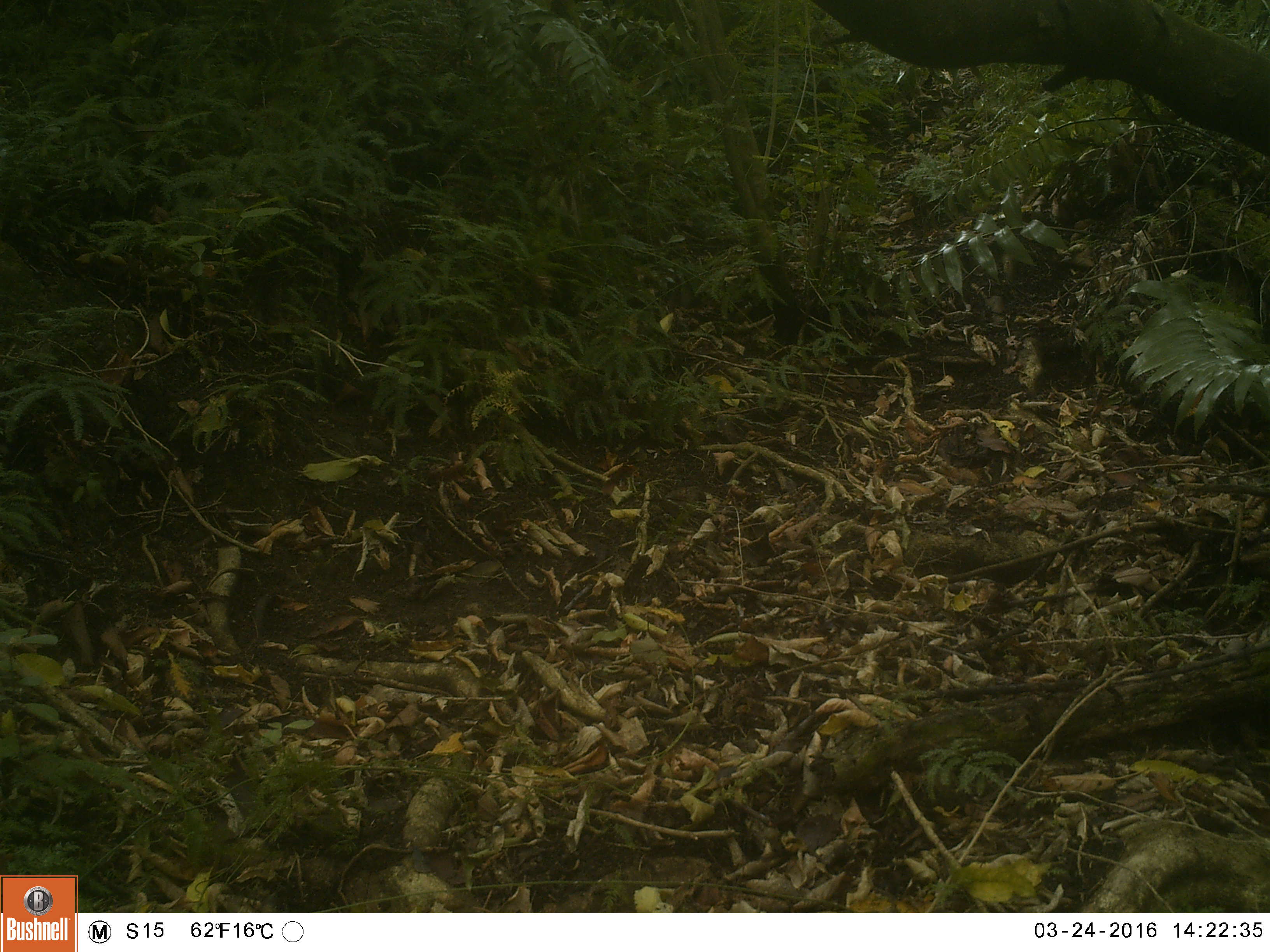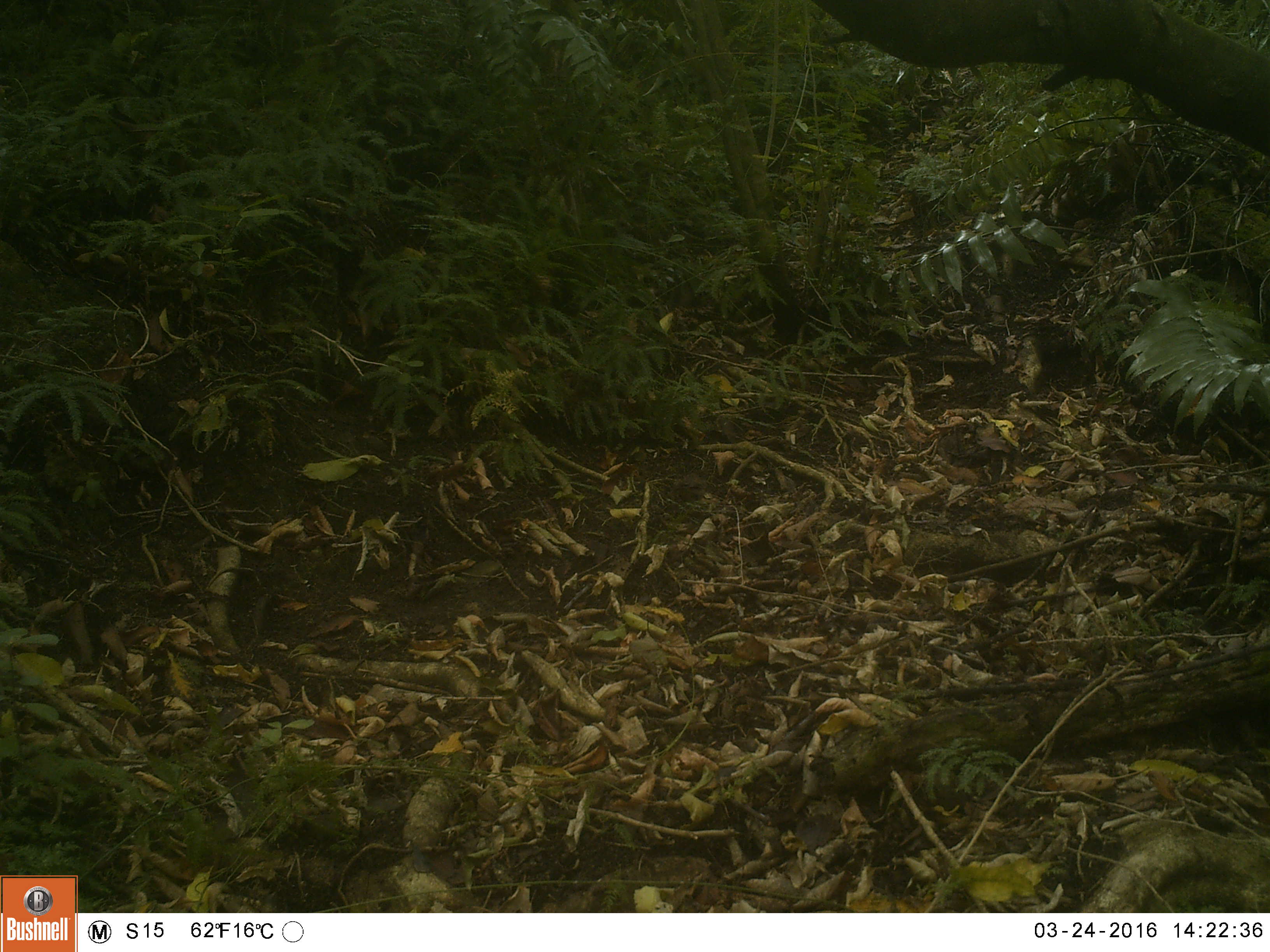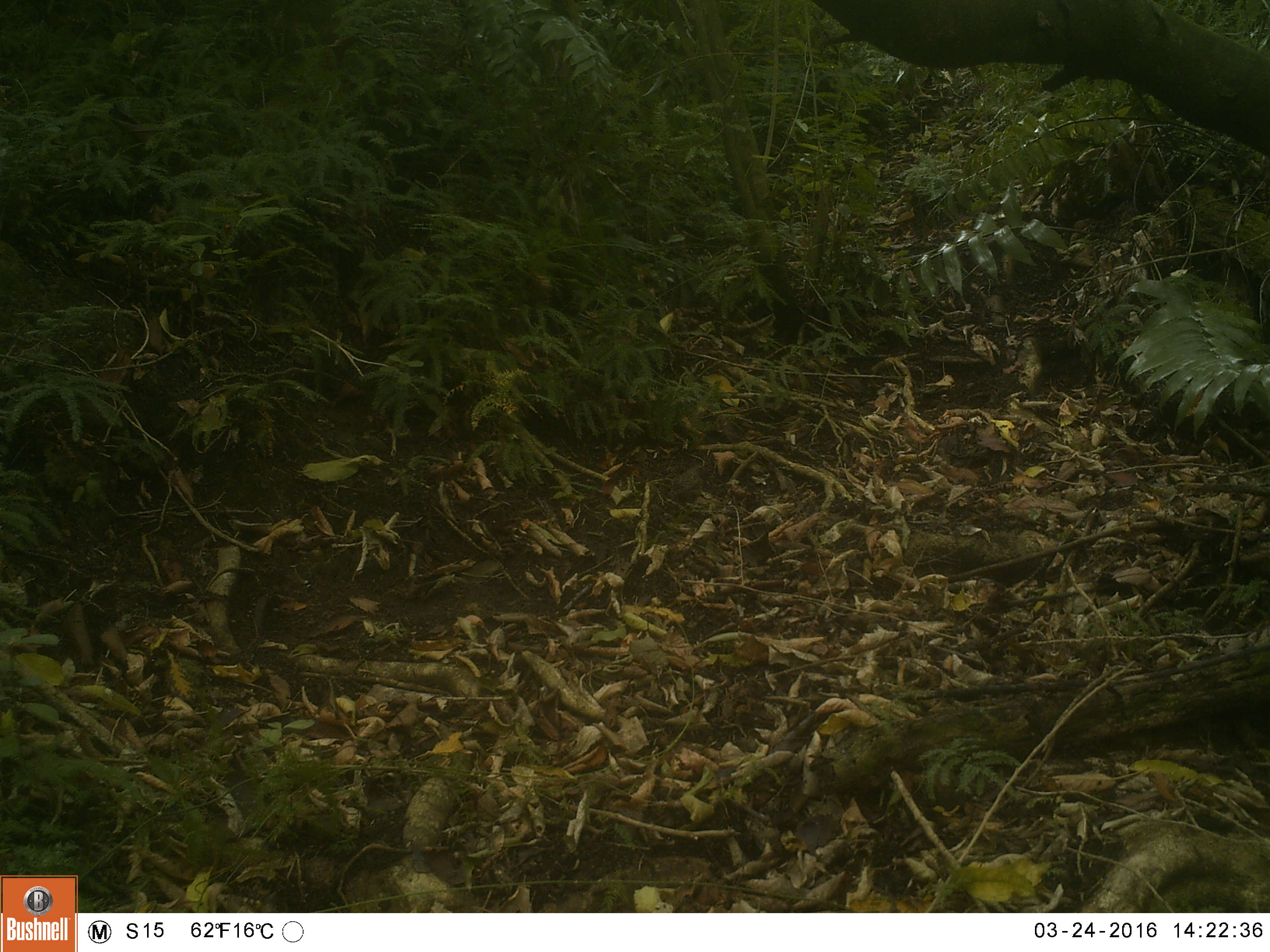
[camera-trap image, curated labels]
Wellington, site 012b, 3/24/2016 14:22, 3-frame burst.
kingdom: Animalia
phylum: Chordata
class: Aves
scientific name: Aves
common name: bird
Bird (Aves).